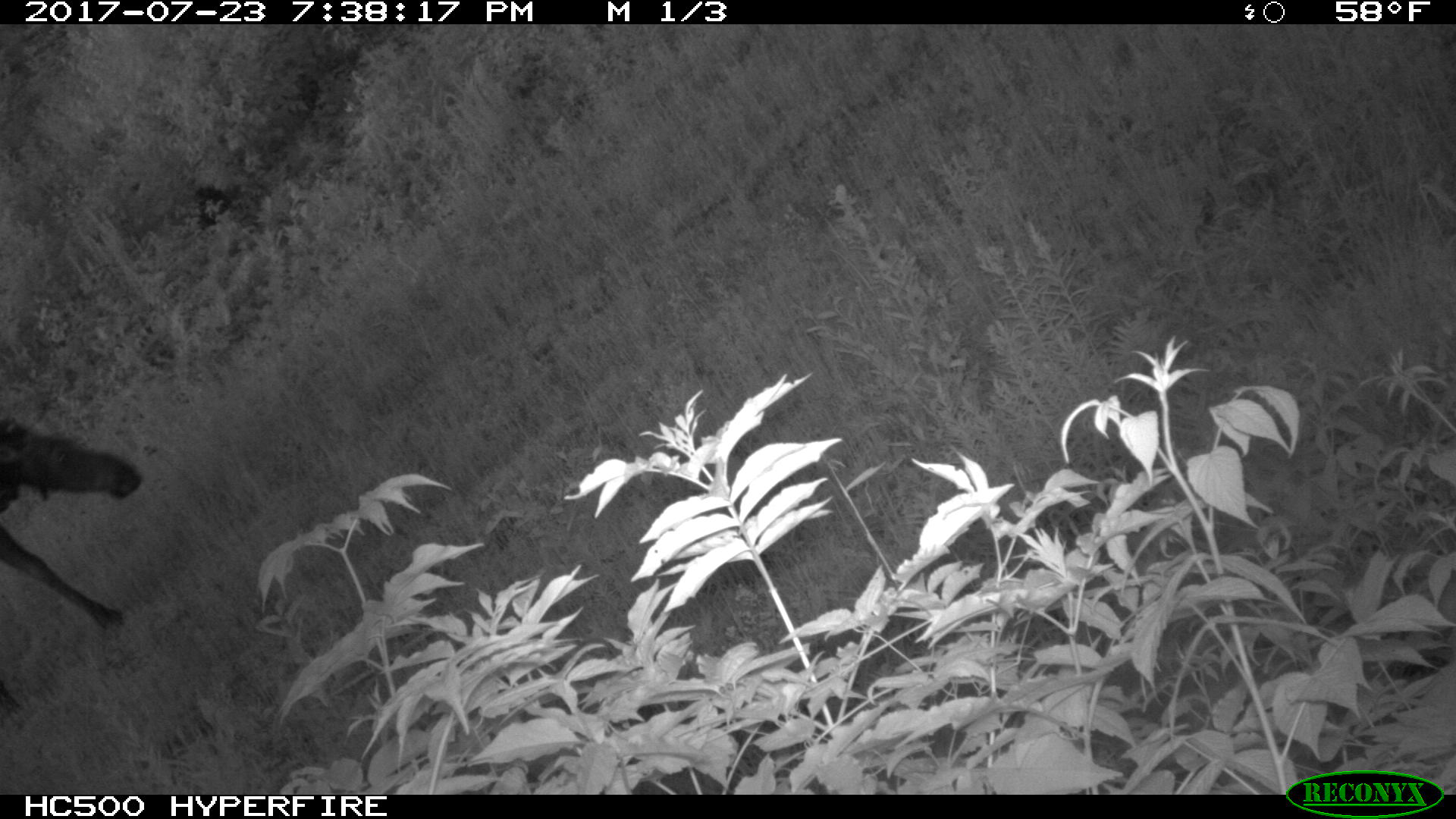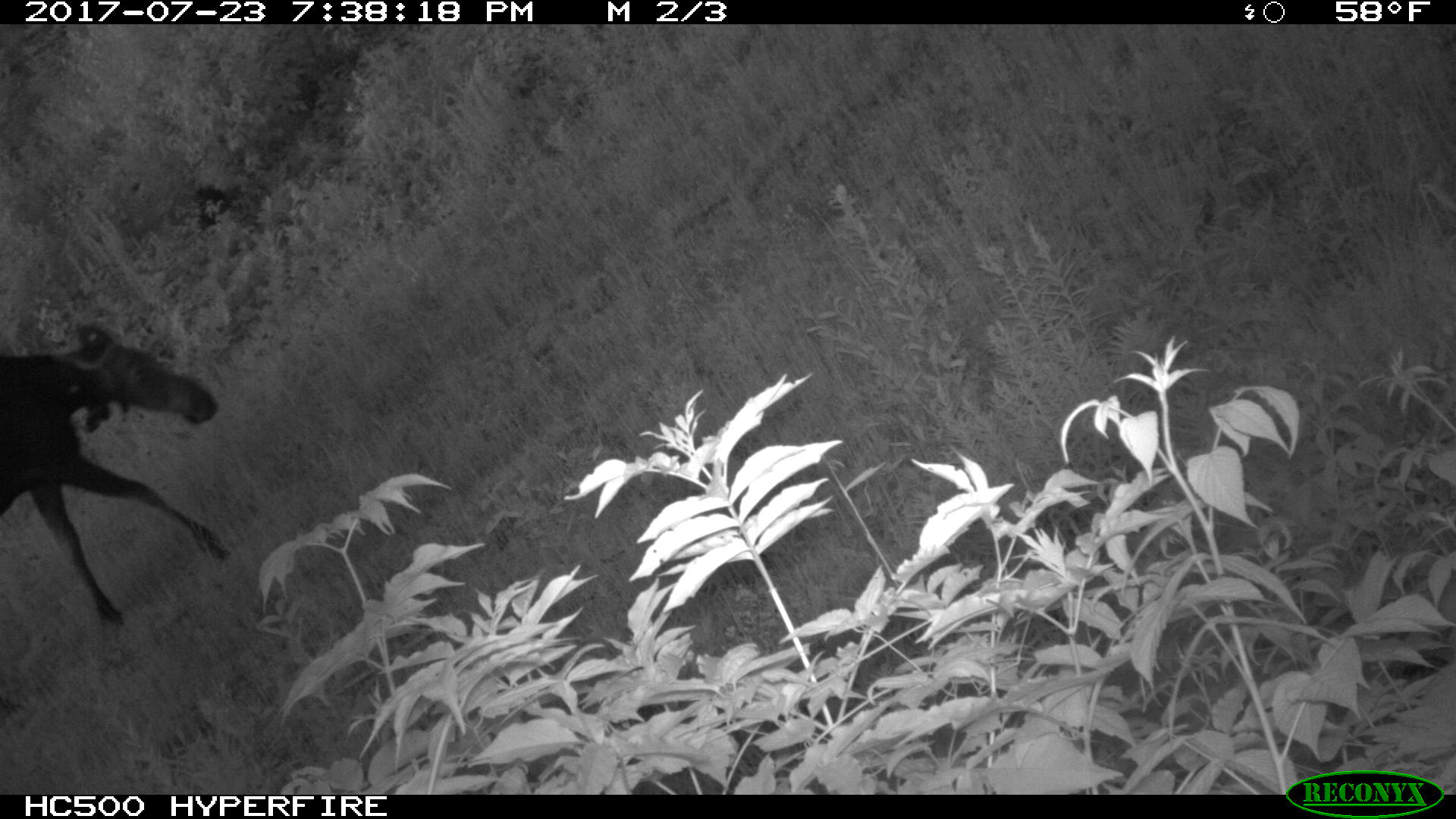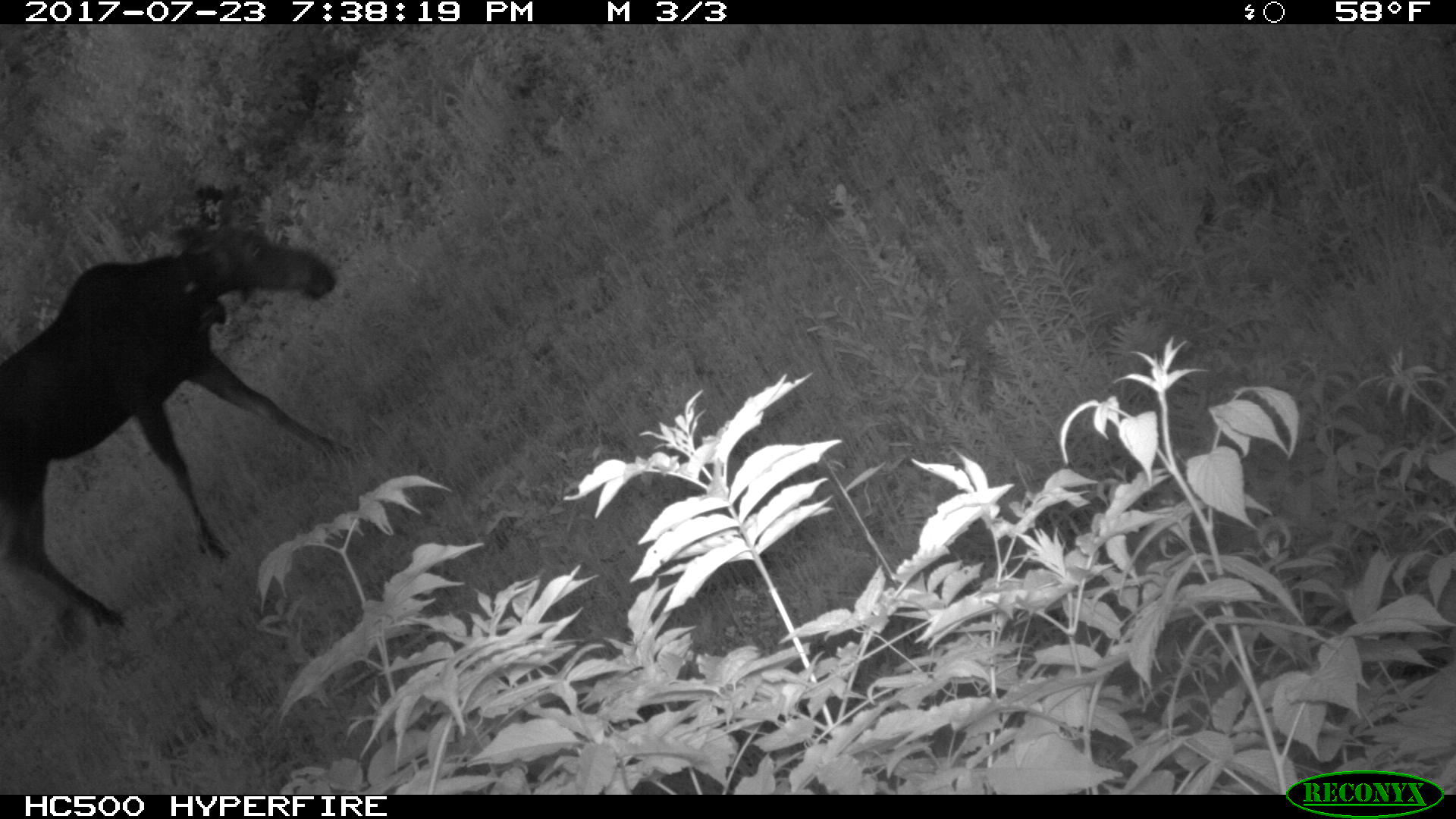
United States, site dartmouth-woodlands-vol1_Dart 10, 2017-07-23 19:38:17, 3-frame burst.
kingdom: Animalia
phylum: Chordata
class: Mammalia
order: Artiodactyla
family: Cervidae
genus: Alces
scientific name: Alces alces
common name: moose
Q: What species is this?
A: Moose (Alces alces).